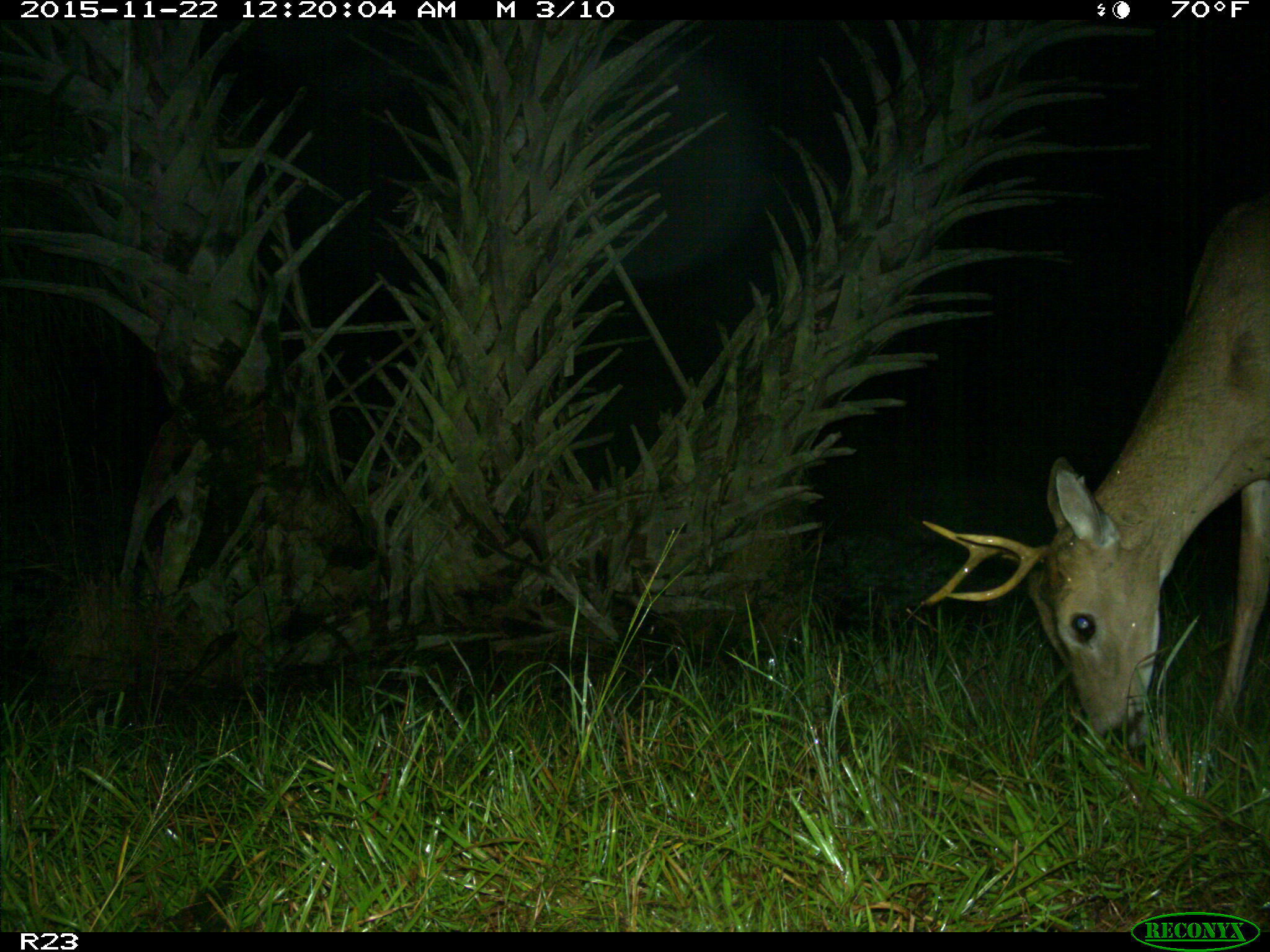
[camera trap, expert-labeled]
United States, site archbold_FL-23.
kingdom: Animalia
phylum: Chordata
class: Mammalia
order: Artiodactyla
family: Cervidae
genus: Odocoileus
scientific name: Odocoileus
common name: deer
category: unidentified deer